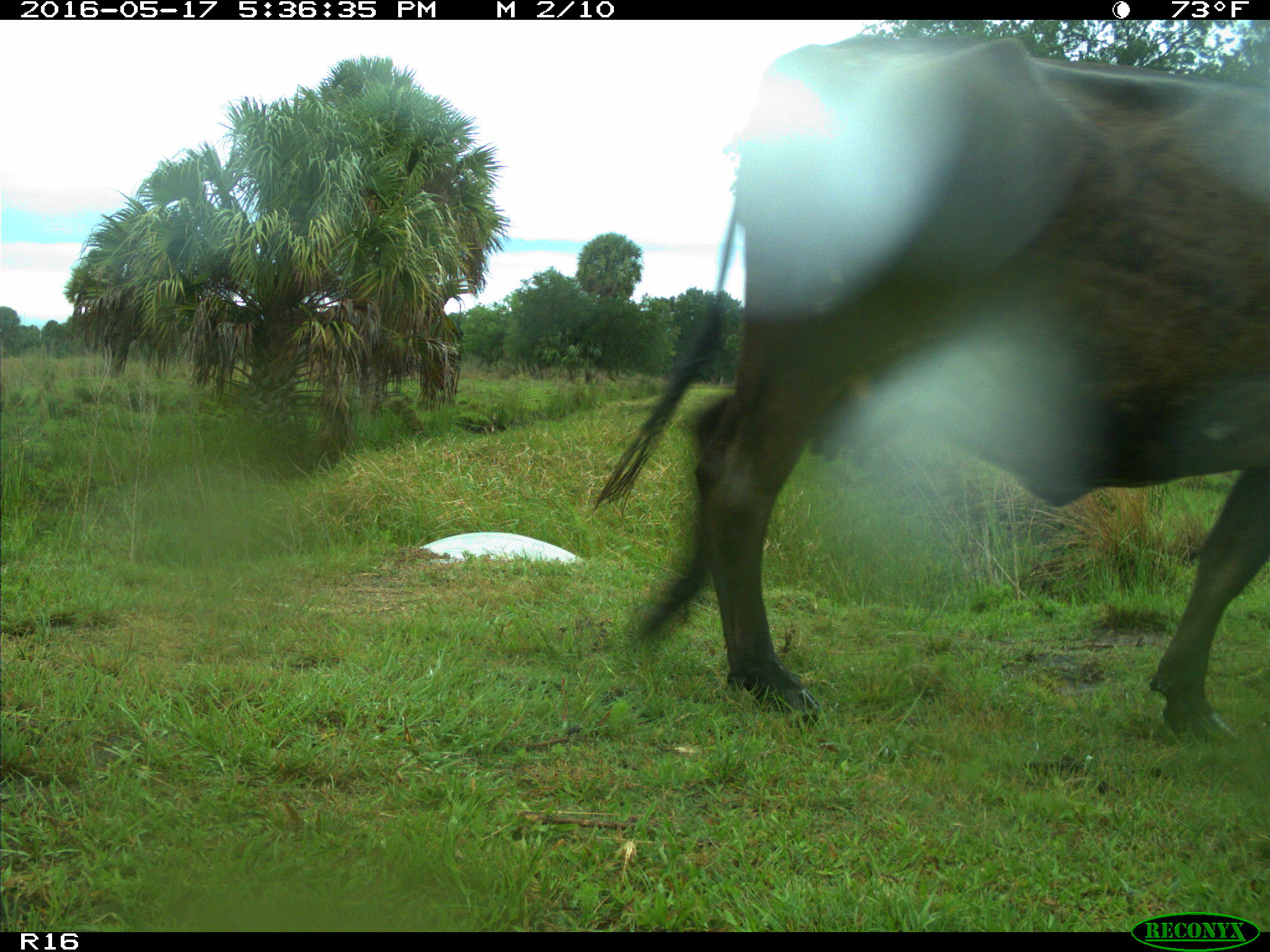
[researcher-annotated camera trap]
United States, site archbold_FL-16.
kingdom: Animalia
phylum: Chordata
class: Mammalia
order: Artiodactyla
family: Bovidae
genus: Bos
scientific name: Bos taurus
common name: domestic cow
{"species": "Bos taurus (domestic cow)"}